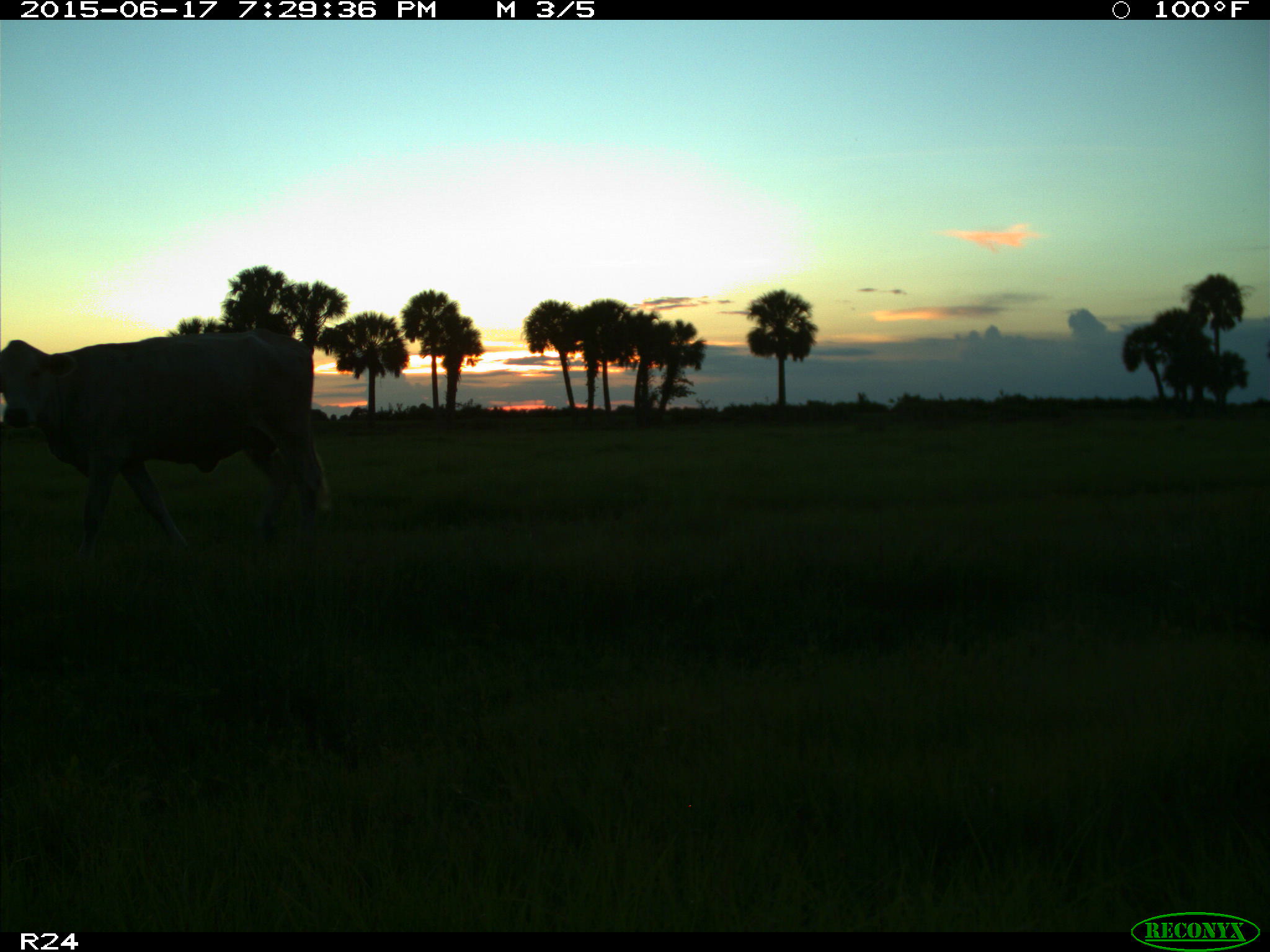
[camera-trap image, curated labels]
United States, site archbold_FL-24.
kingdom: Animalia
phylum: Chordata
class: Mammalia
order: Artiodactyla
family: Bovidae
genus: Bos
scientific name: Bos taurus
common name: domestic cow